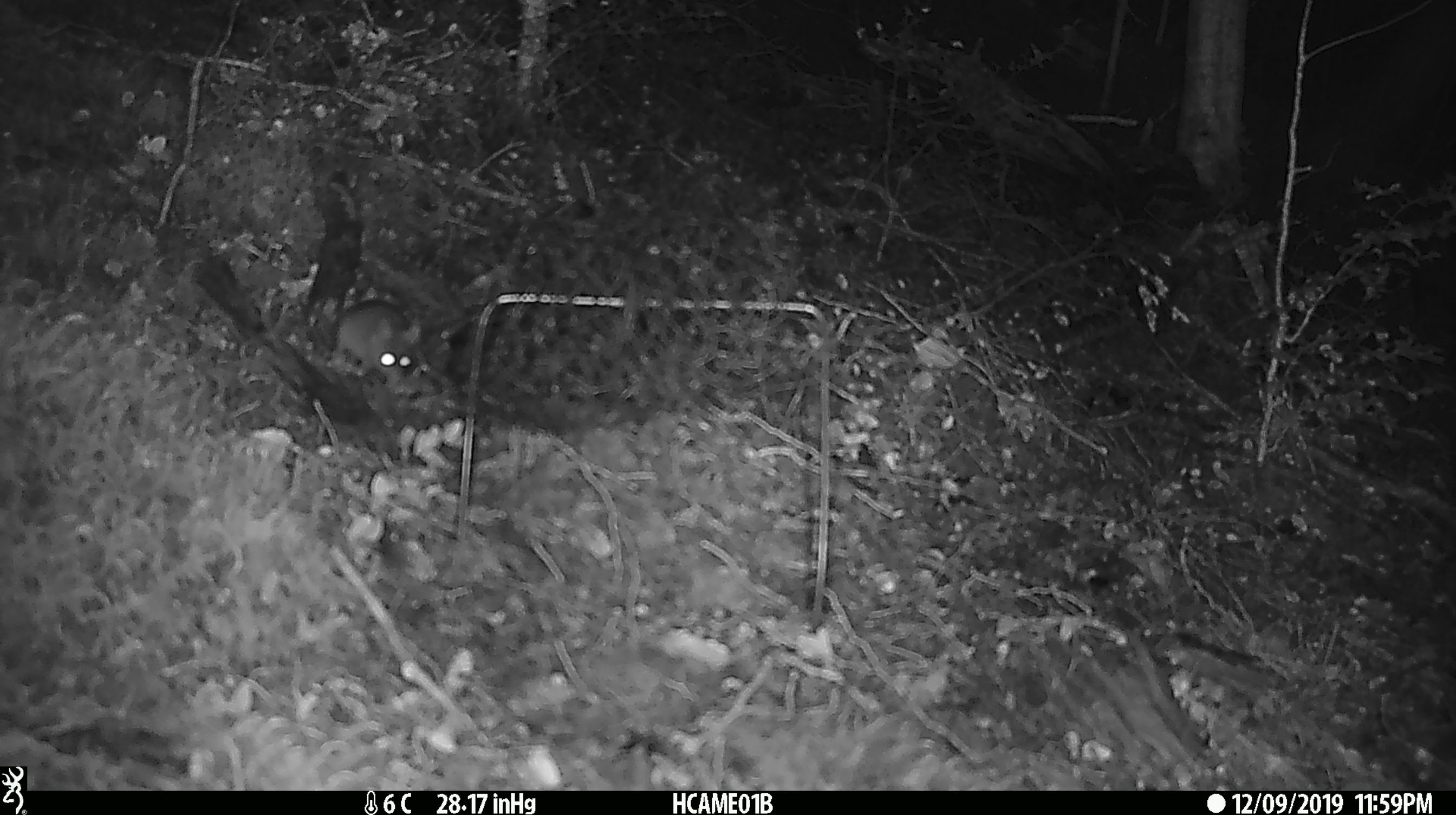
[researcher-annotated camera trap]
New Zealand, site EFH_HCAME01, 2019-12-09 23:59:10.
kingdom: Animalia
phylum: Chordata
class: Mammalia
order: Rodentia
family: Muridae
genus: Mus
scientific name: Mus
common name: mouse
Mouse (Mus).